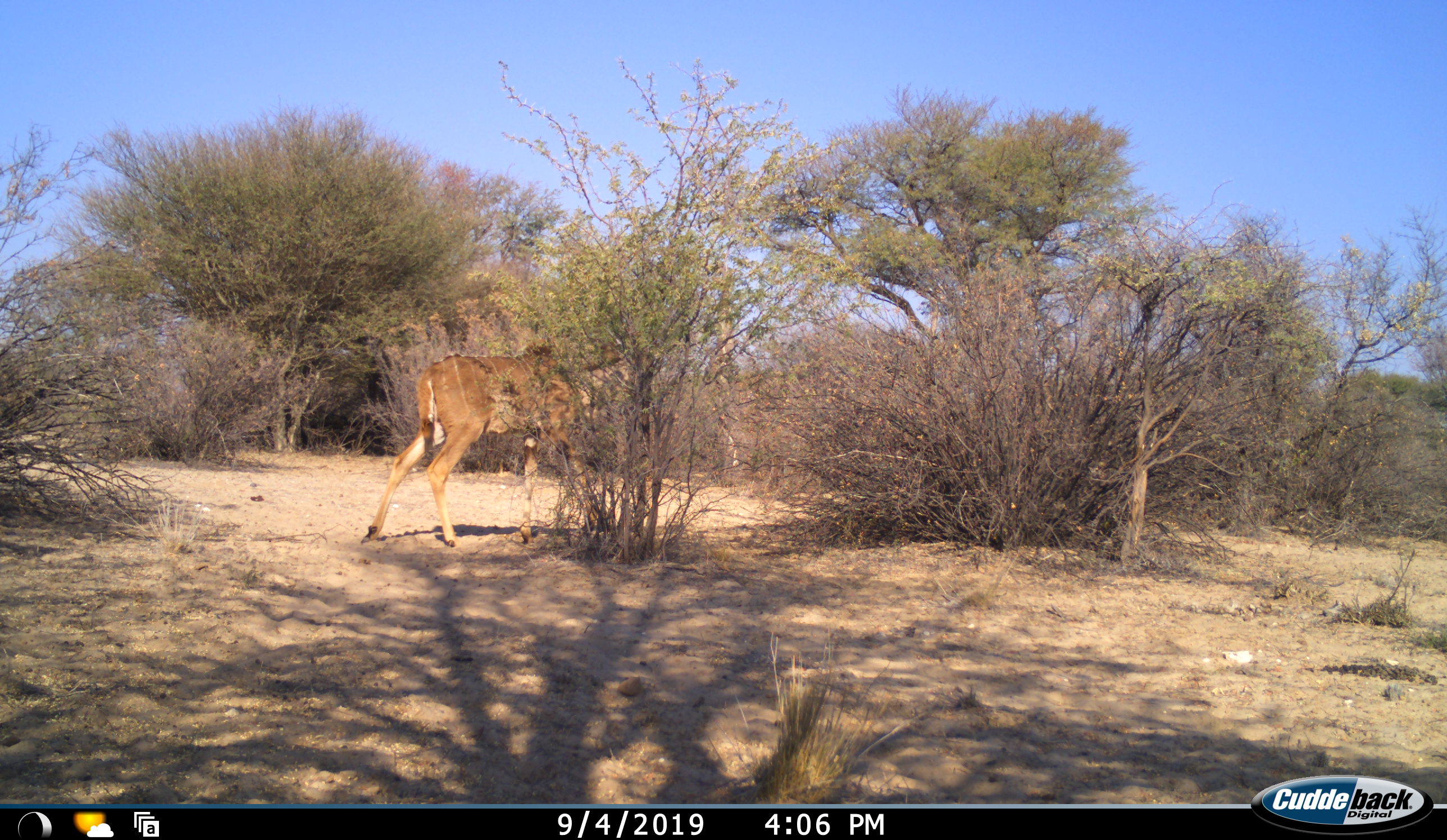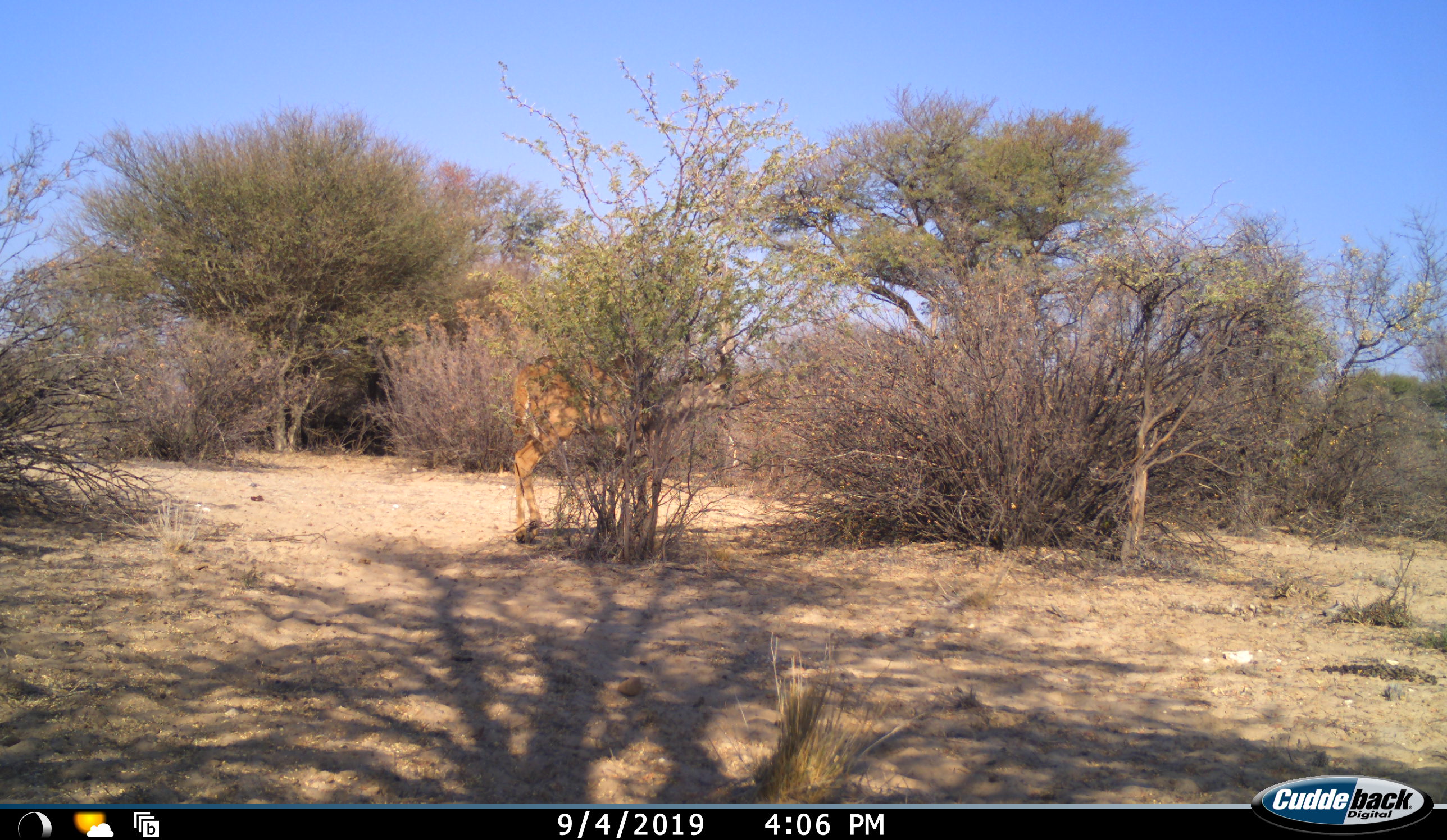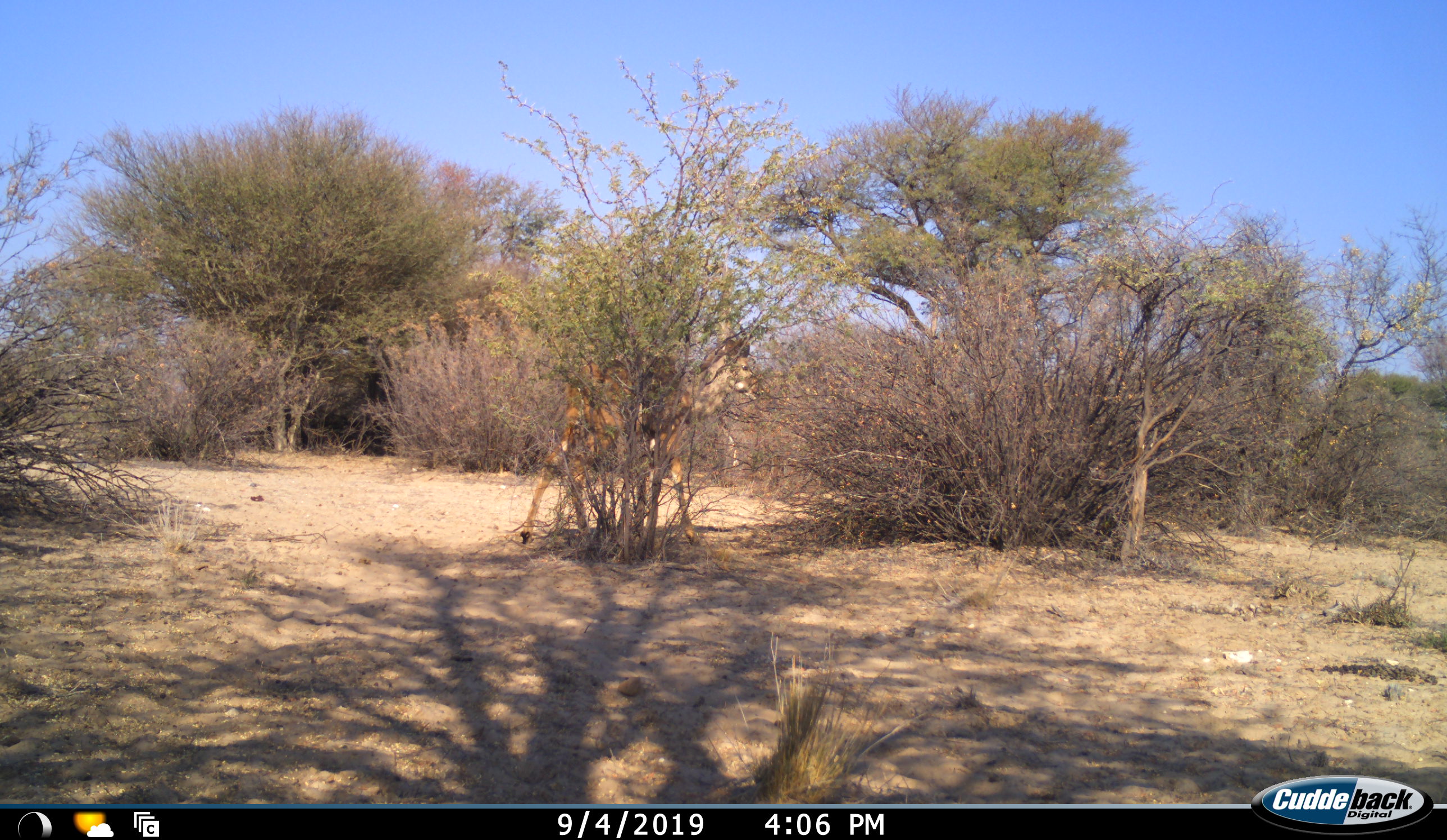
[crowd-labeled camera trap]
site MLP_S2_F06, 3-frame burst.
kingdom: Animalia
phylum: Chordata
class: Mammalia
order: Artiodactyla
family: Bovidae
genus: Tragelaphus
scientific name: Tragelaphus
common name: kudu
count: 1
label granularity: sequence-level